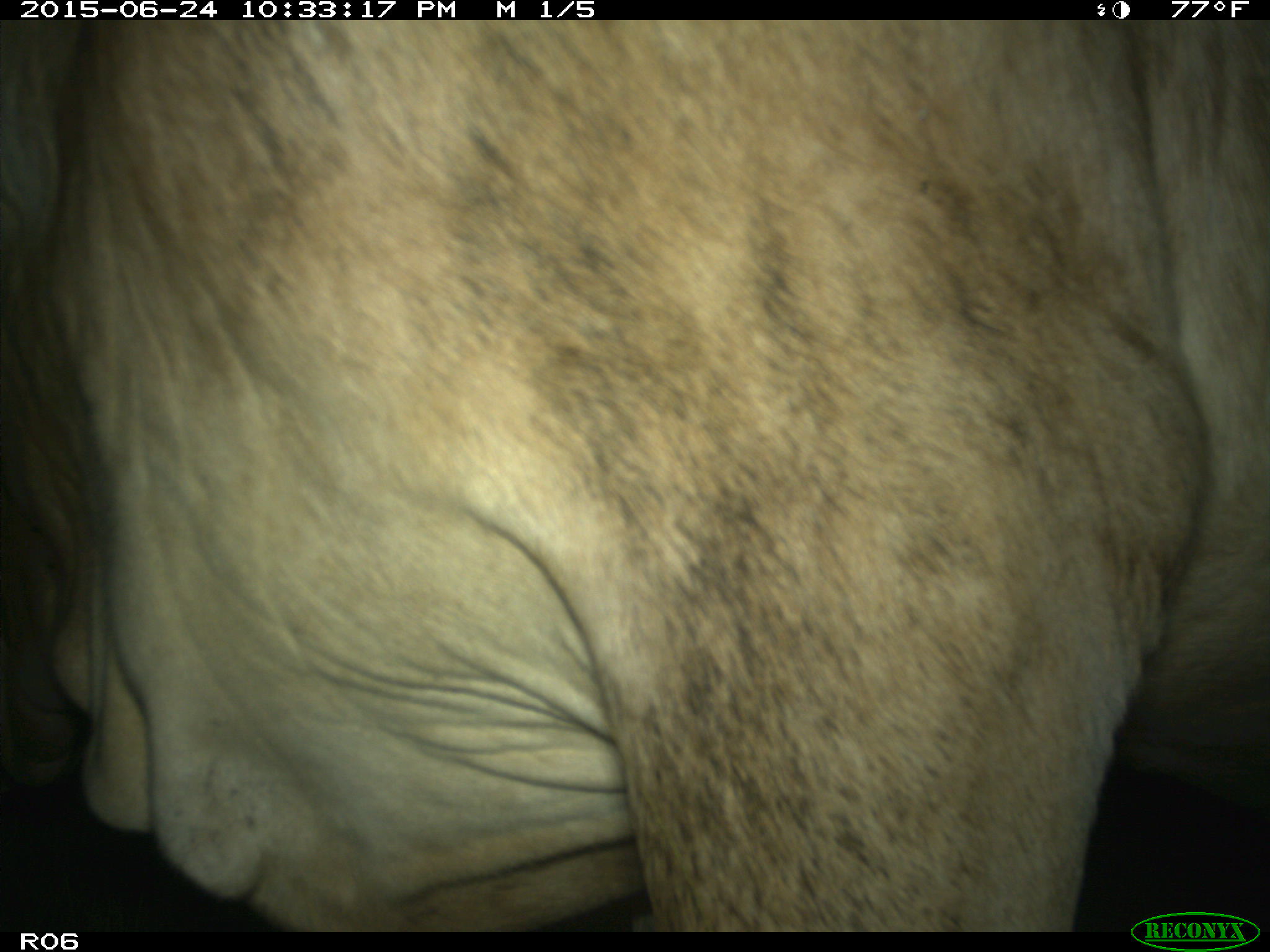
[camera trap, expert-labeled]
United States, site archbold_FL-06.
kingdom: Animalia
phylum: Chordata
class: Mammalia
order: Artiodactyla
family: Bovidae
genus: Bos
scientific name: Bos taurus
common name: domestic cow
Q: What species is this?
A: Bos taurus (domestic cow).